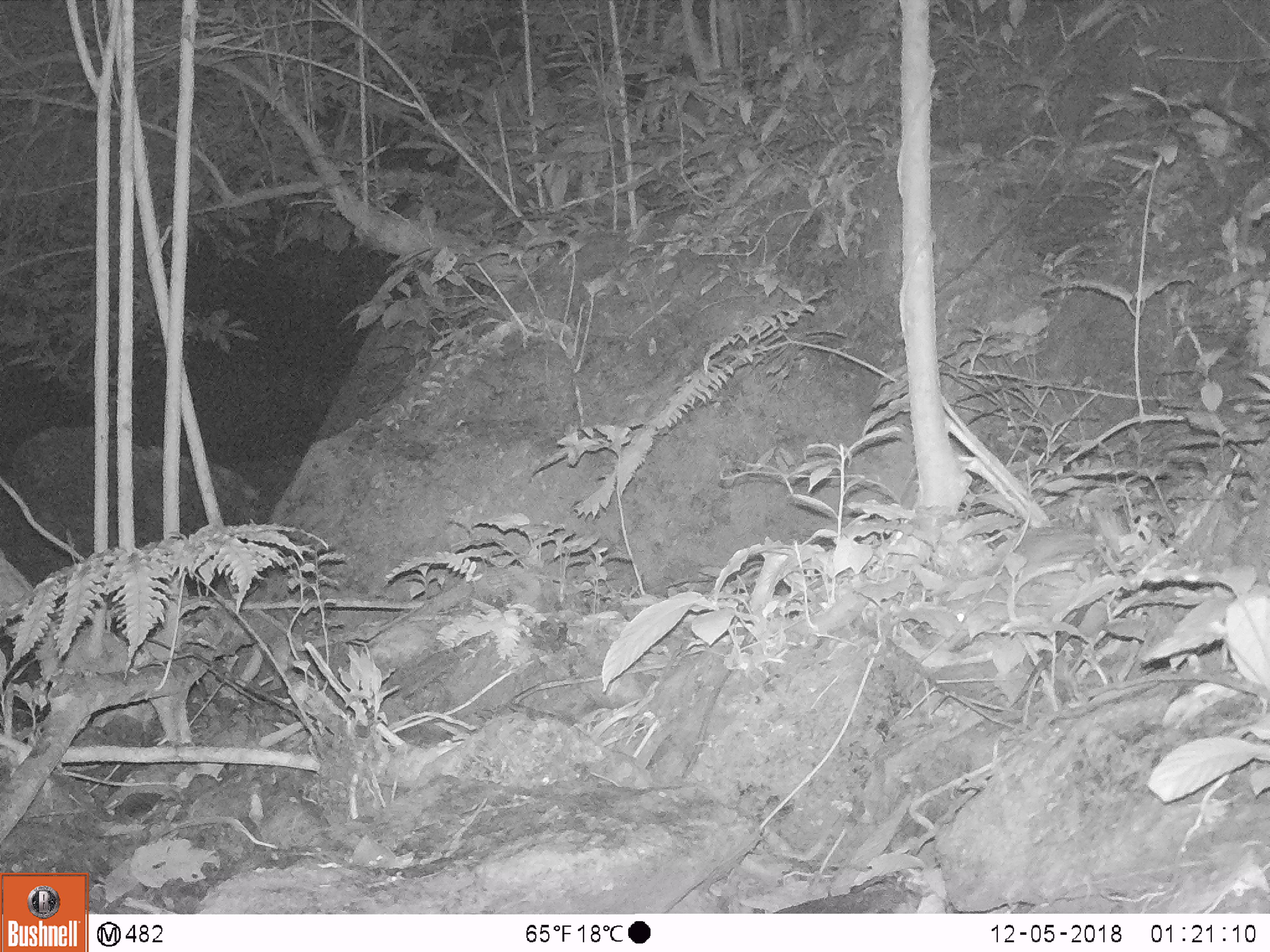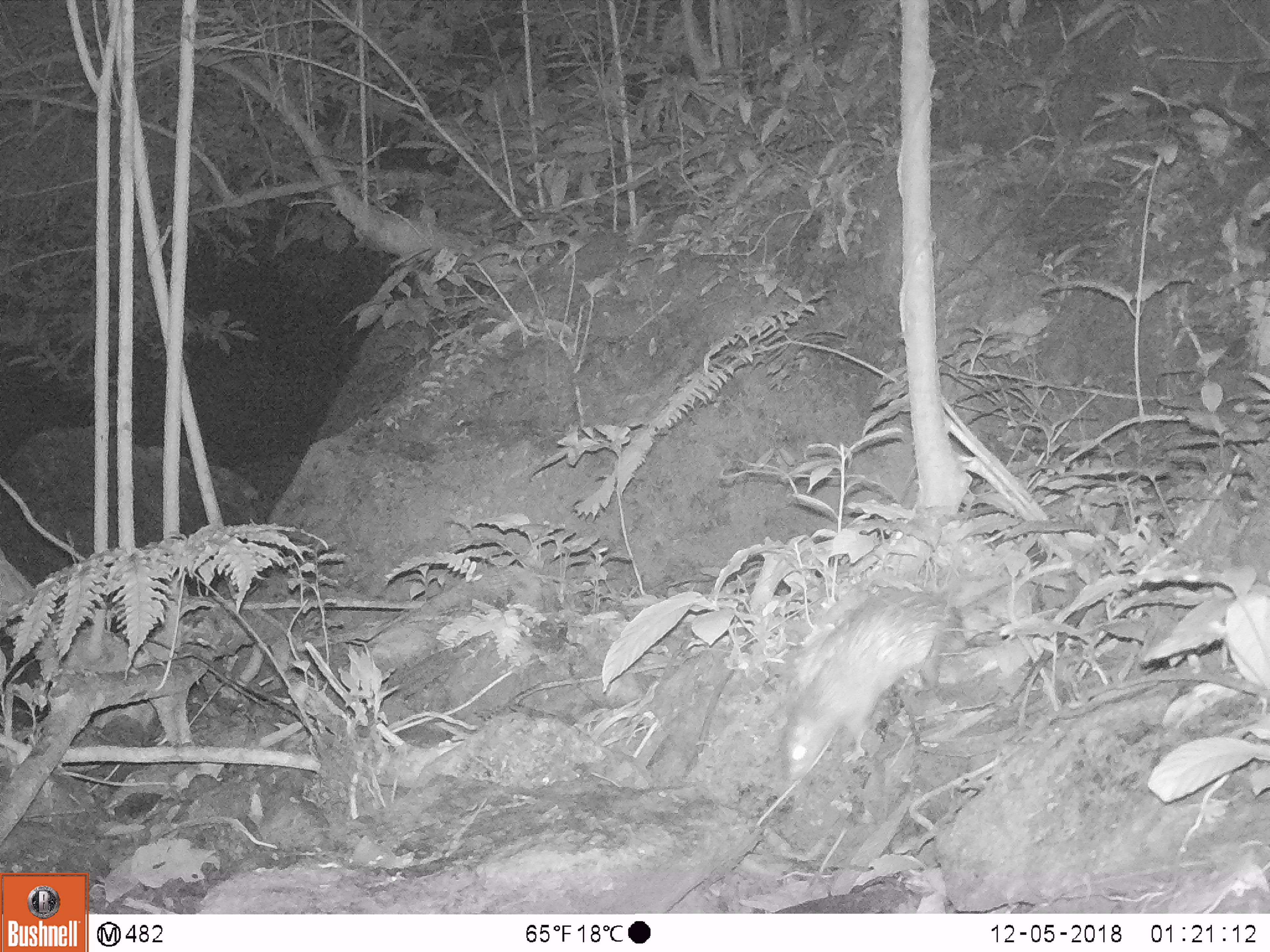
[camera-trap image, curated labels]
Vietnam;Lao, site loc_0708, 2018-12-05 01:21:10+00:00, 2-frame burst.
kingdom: Animalia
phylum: Chordata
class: Mammalia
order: Rodentia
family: Hystricidae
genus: Atherurus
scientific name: Atherurus macrourus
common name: asiatic brush-tailed porcupine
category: asiatic brush tailed porcupine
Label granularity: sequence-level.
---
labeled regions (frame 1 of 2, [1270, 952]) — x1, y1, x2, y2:
asiatic brush tailed porcupine: 945, 521, 1100, 652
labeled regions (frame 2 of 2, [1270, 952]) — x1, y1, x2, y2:
asiatic brush tailed porcupine: 780, 576, 1020, 782